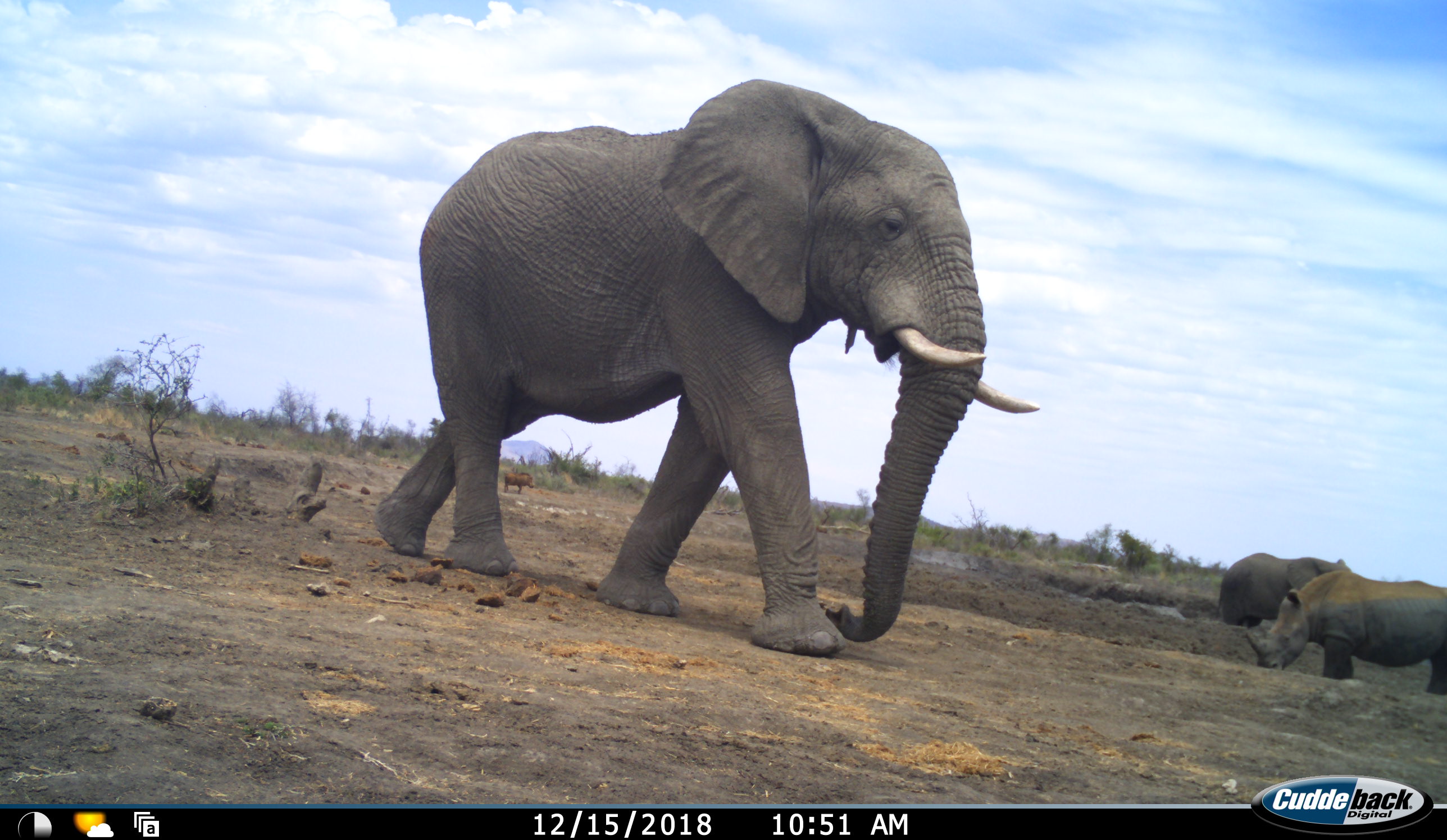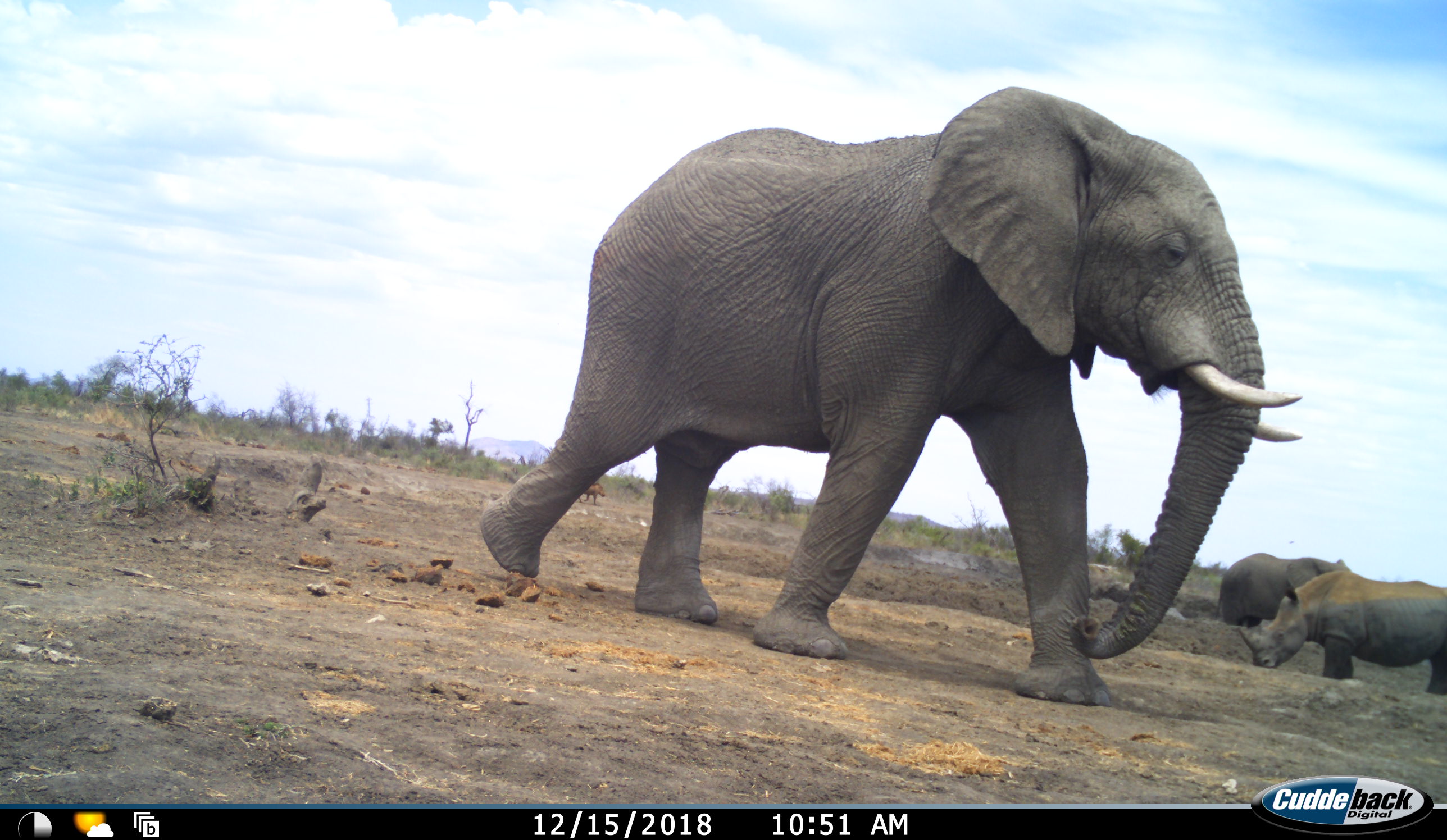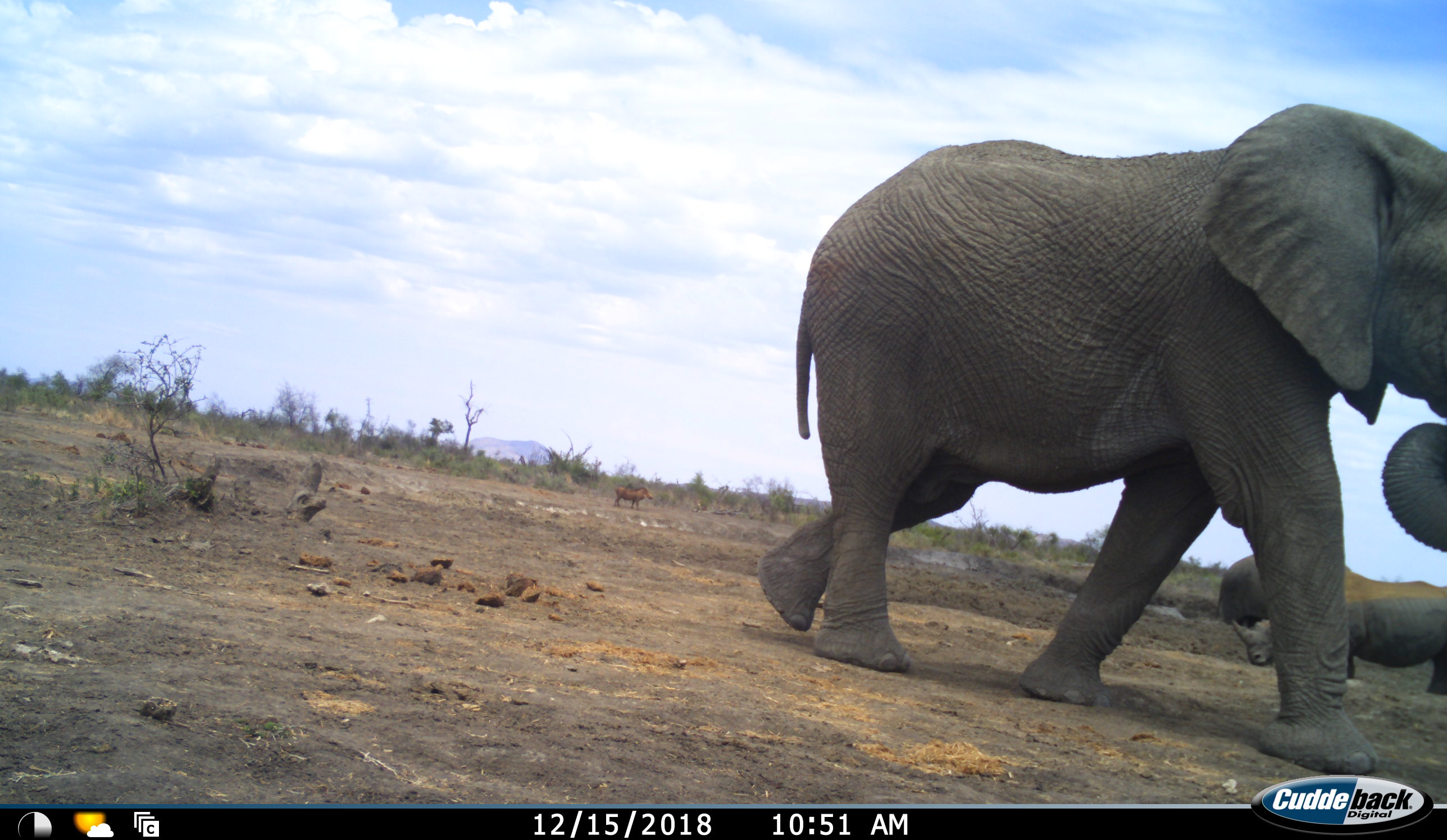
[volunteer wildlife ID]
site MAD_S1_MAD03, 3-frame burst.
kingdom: Animalia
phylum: Chordata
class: Mammalia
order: Proboscidea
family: Elephantidae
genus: Loxodonta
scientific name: Loxodonta africana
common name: african bush elephant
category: elephant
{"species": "elephant (african bush elephant) (Loxodonta africana)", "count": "1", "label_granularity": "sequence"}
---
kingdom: Animalia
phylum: Chordata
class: Mammalia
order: Perissodactyla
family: Rhinocerotidae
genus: Diceros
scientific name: Diceros bicornis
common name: black rhinoceros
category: rhinocerosblack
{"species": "rhinocerosblack (black rhinoceros) (Diceros bicornis)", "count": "2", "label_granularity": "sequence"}